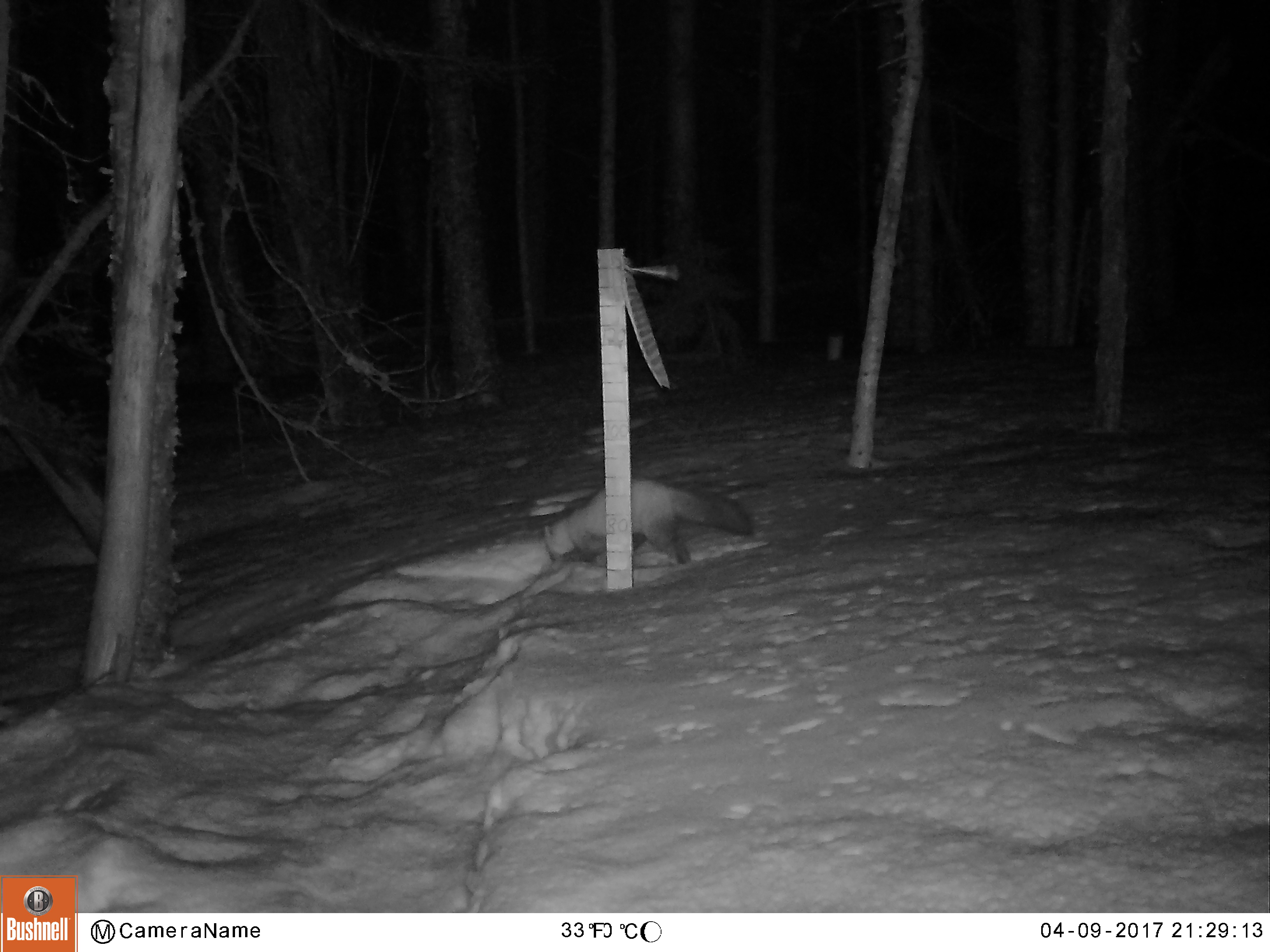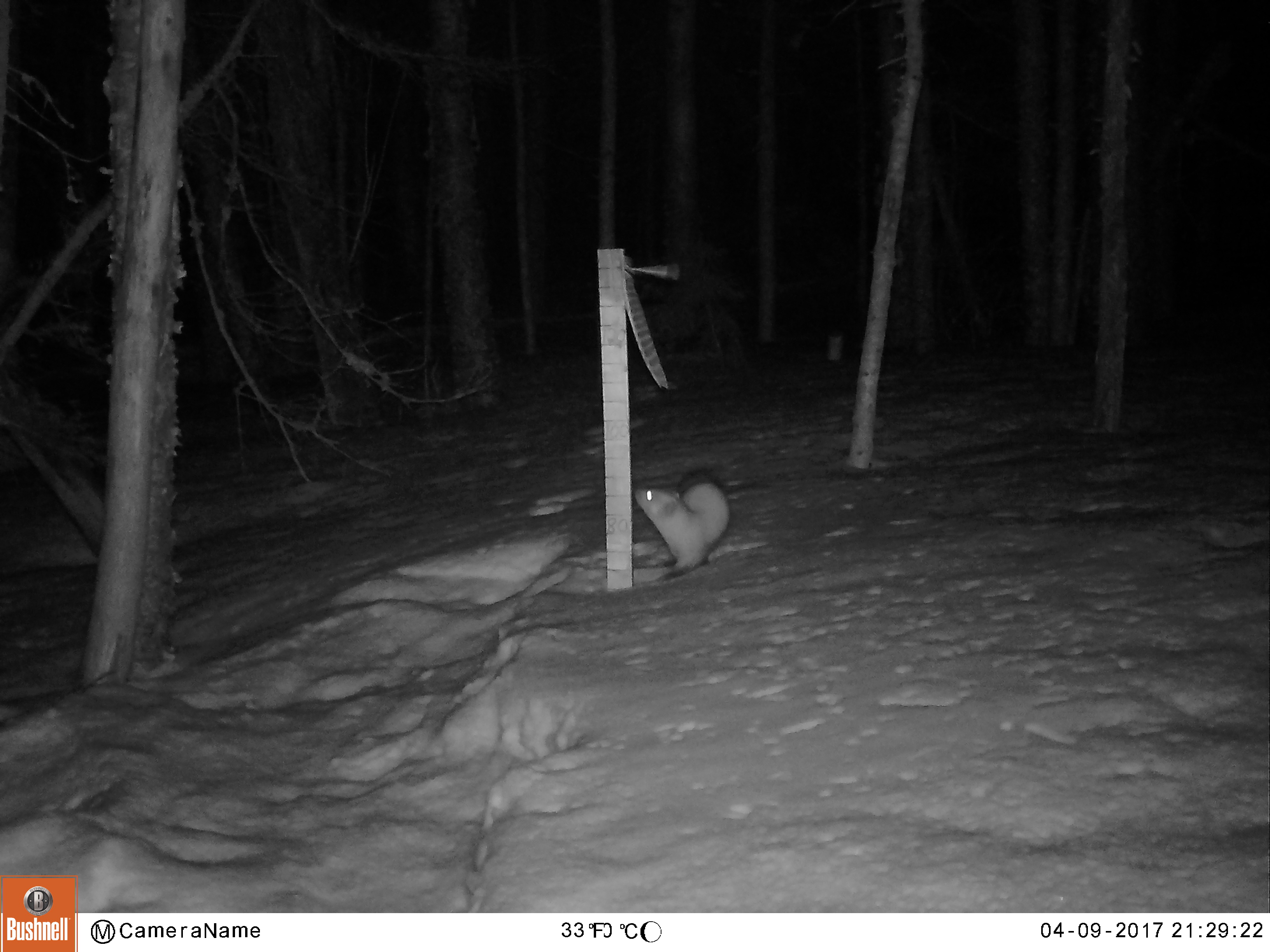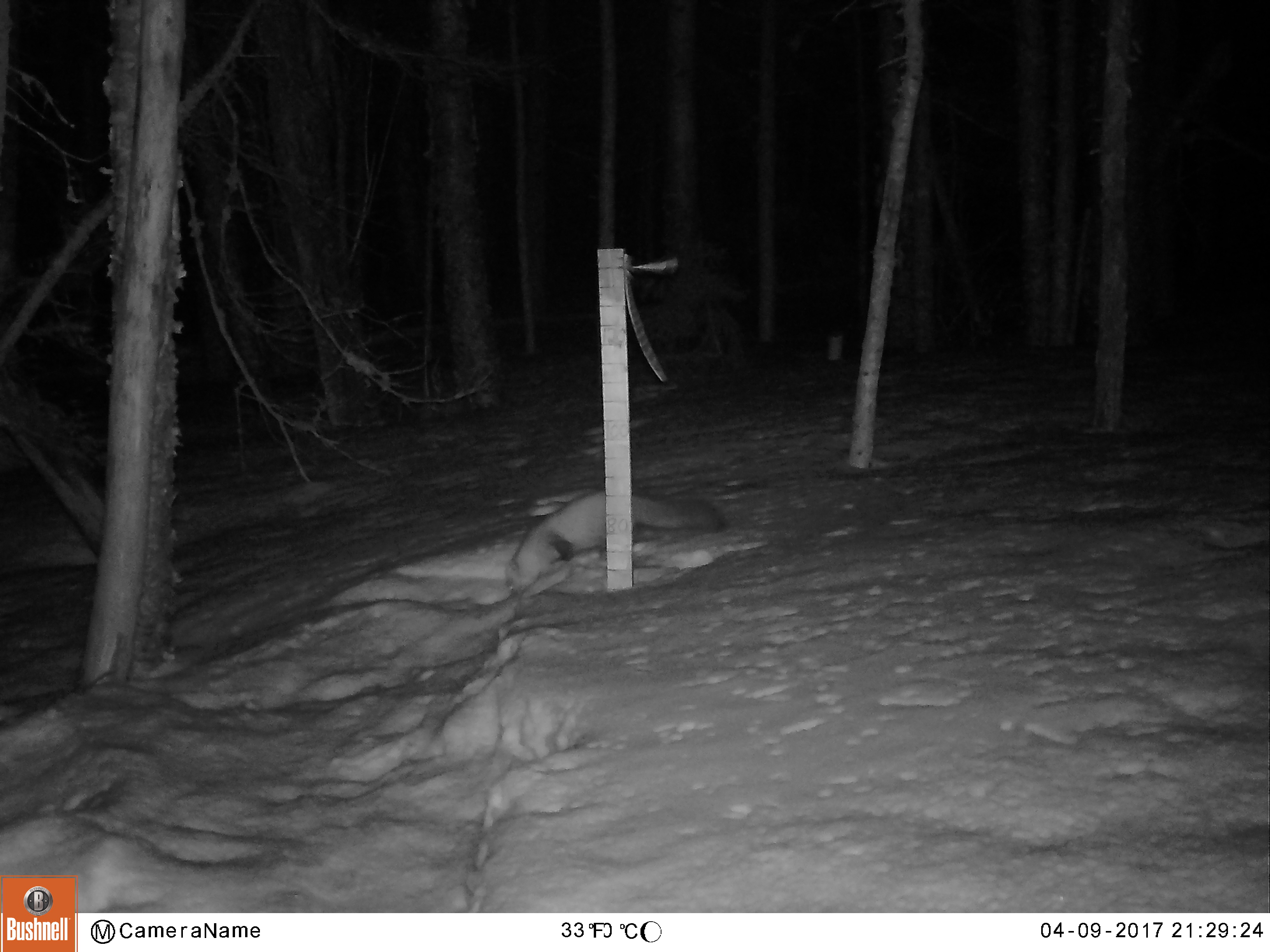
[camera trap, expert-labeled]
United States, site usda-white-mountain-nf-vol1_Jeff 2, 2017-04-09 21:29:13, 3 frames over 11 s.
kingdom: Animalia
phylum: Chordata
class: Mammalia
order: Carnivora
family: Mustelidae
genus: Martes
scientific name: Martes americana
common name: american marten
American marten (Martes americana).